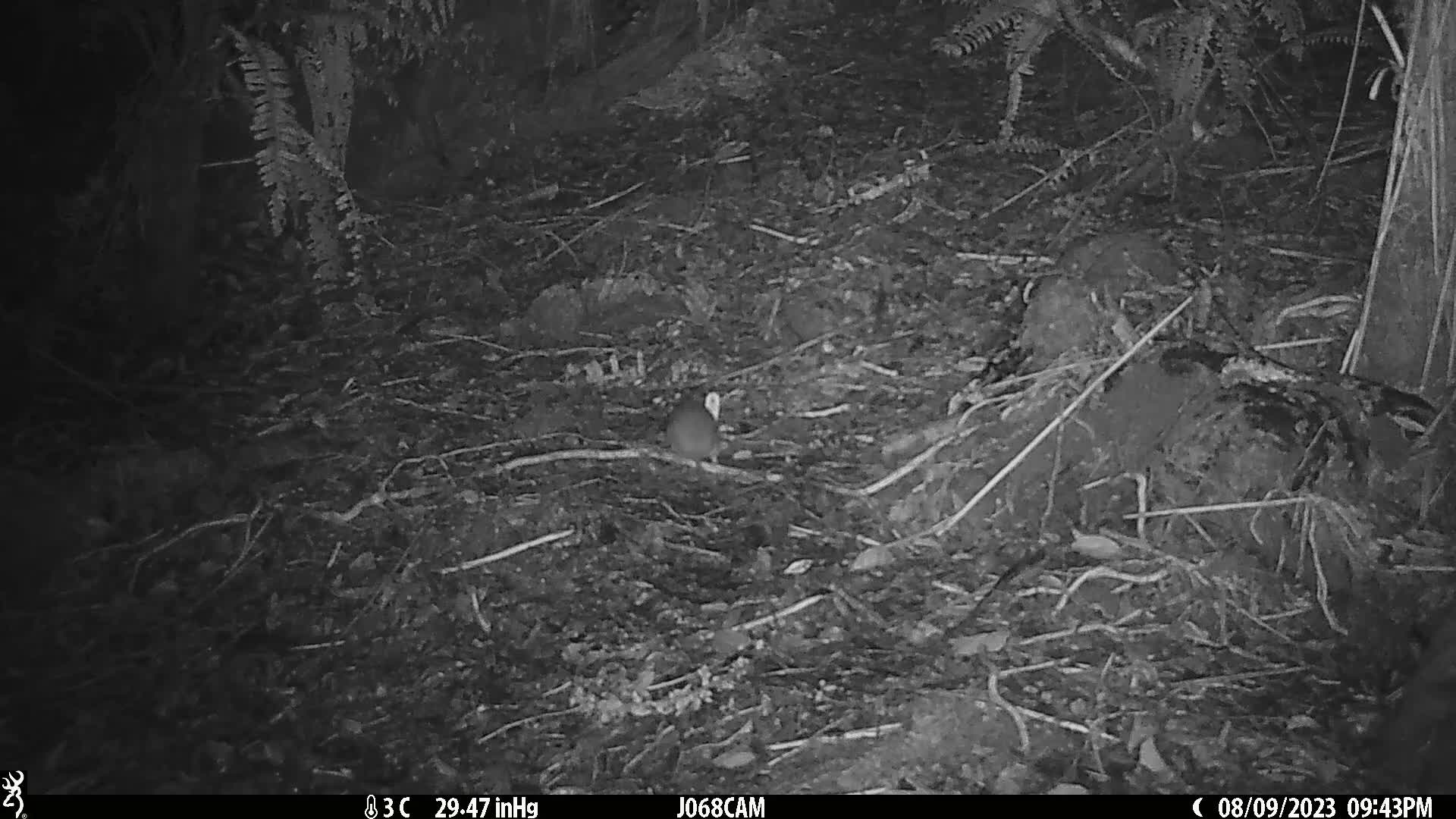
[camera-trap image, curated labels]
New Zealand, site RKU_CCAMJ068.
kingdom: Animalia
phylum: Chordata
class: Mammalia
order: Rodentia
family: Muridae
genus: Rattus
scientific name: Rattus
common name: rat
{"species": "rat (Rattus)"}